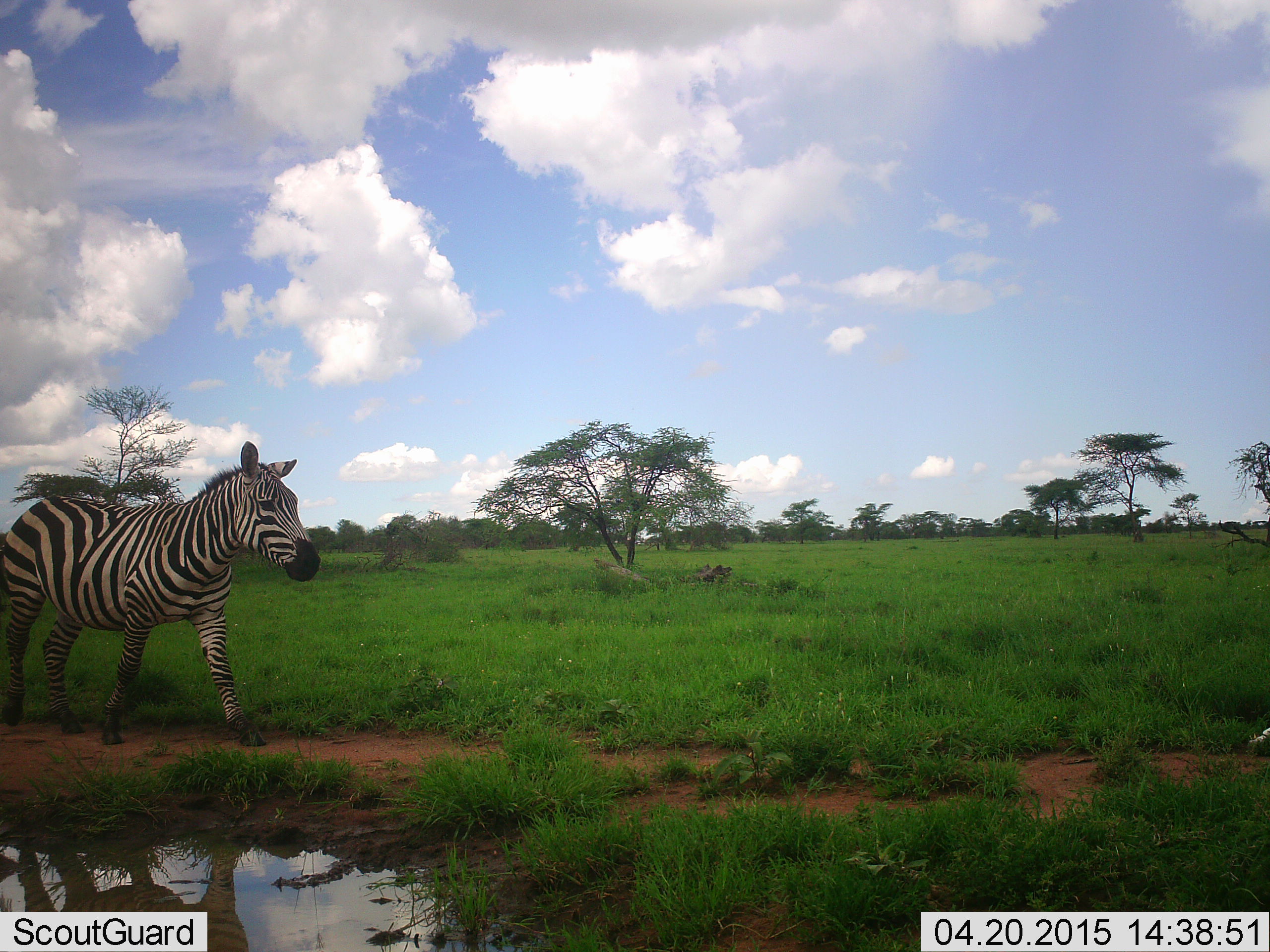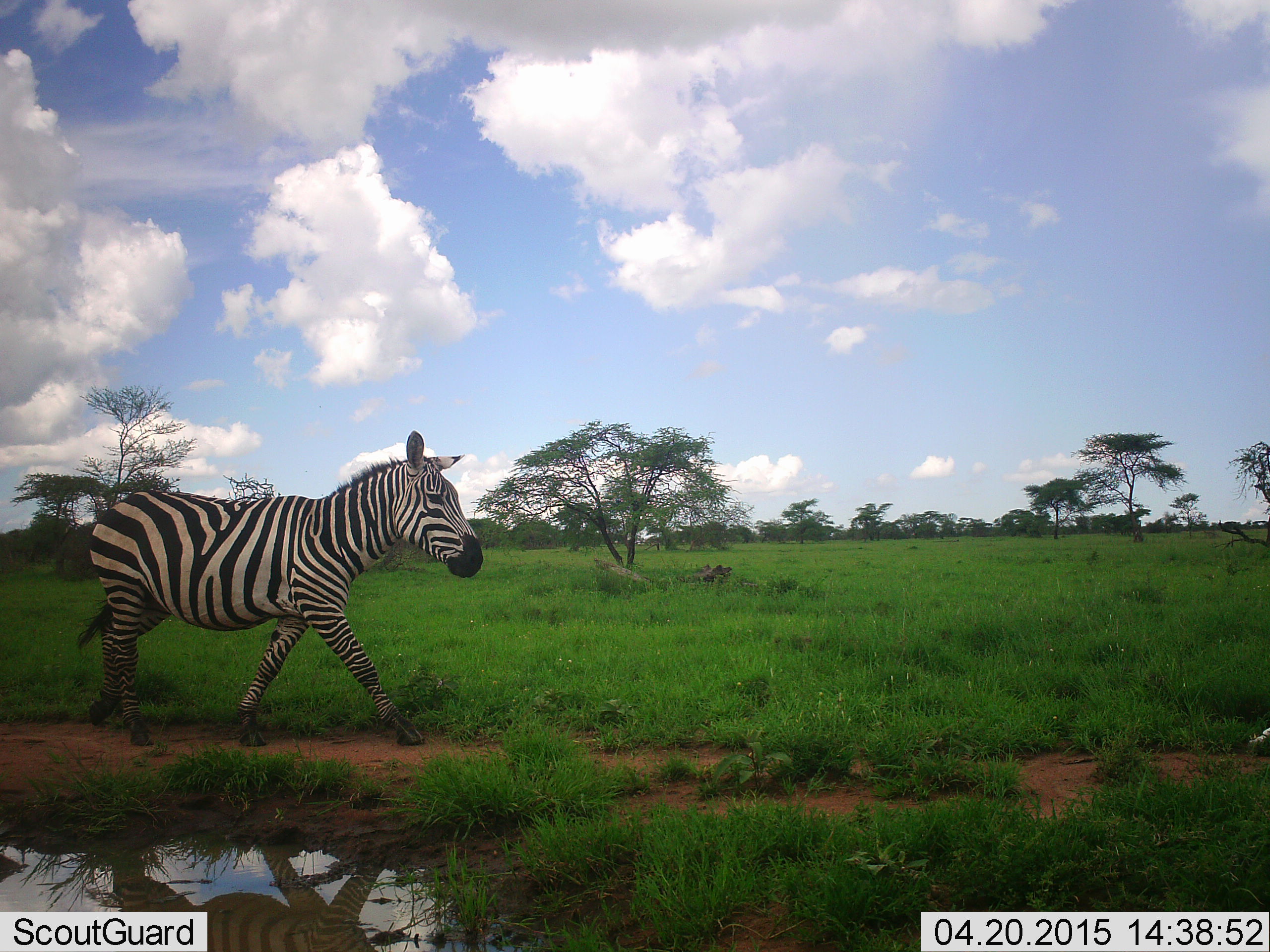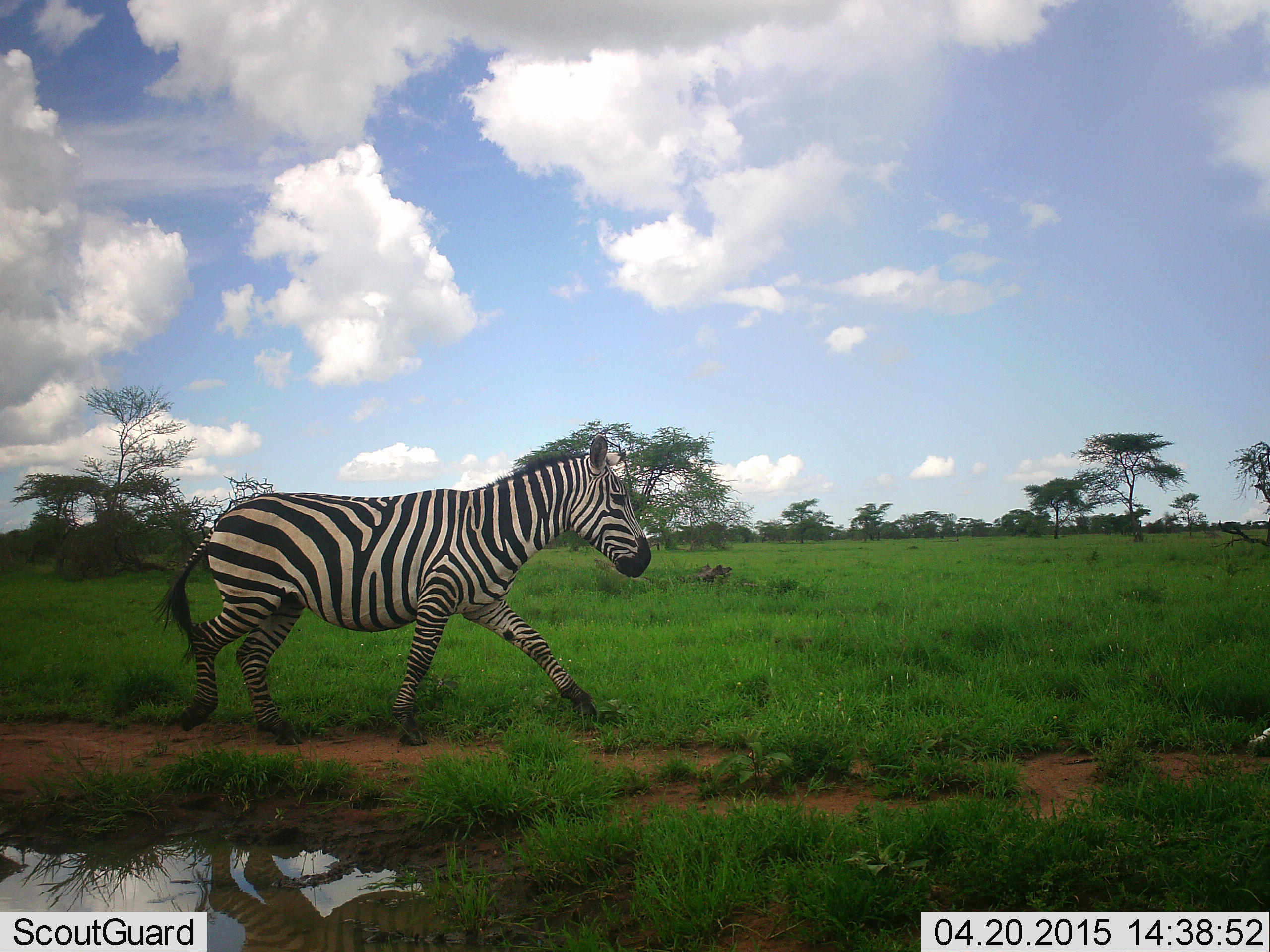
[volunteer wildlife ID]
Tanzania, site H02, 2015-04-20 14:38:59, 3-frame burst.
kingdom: Animalia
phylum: Chordata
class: Mammalia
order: Perissodactyla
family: Equidae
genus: Equus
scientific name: Equus quagga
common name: plains zebra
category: zebra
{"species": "zebra (plains zebra) (Equus quagga)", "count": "1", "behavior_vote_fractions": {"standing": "10%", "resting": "0%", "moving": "90%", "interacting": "0%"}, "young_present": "0%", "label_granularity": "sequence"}